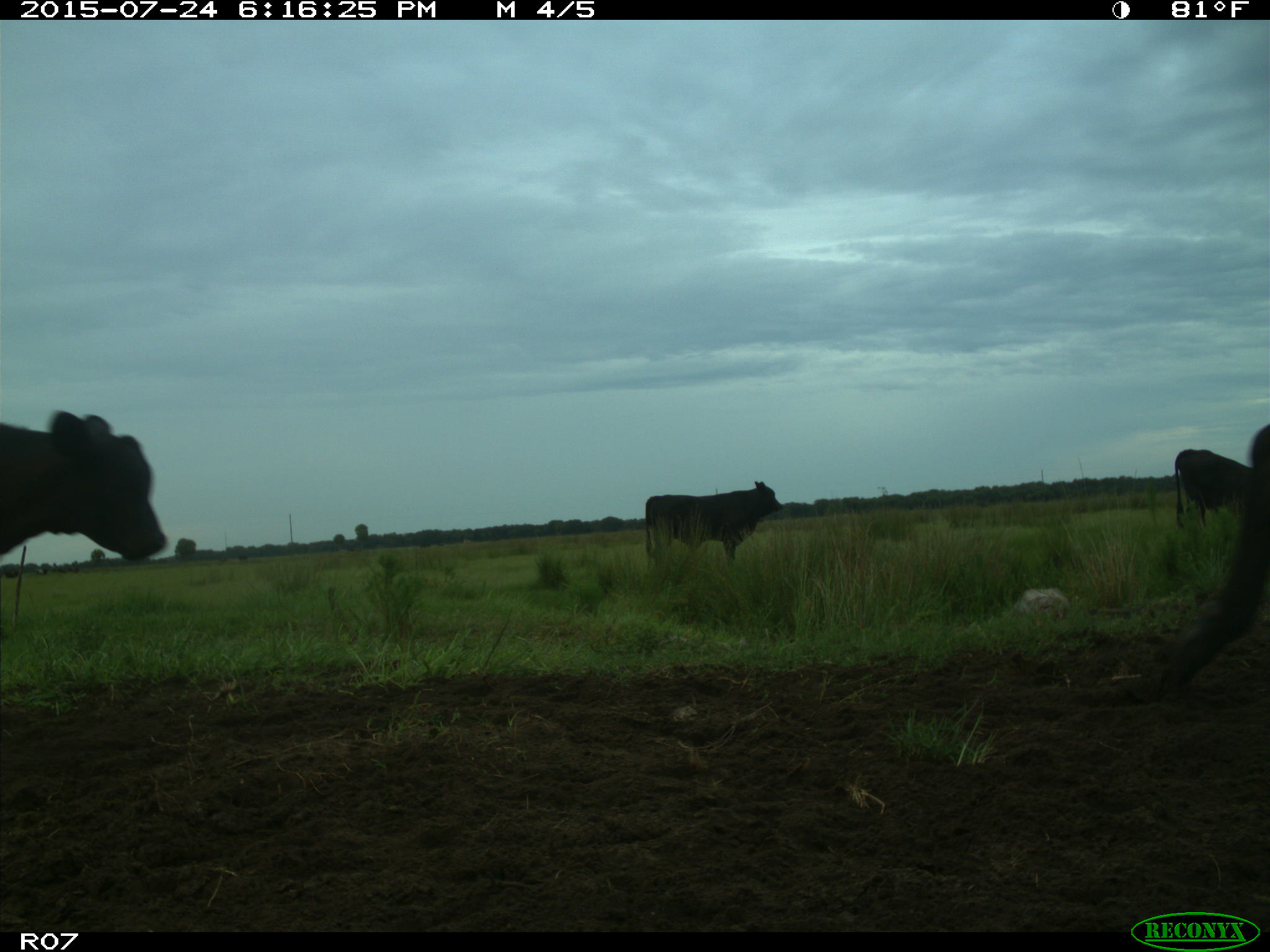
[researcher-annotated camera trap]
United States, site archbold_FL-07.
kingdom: Animalia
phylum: Chordata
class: Mammalia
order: Artiodactyla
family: Bovidae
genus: Bos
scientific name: Bos taurus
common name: domestic cow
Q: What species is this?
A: Bos taurus (domestic cow).